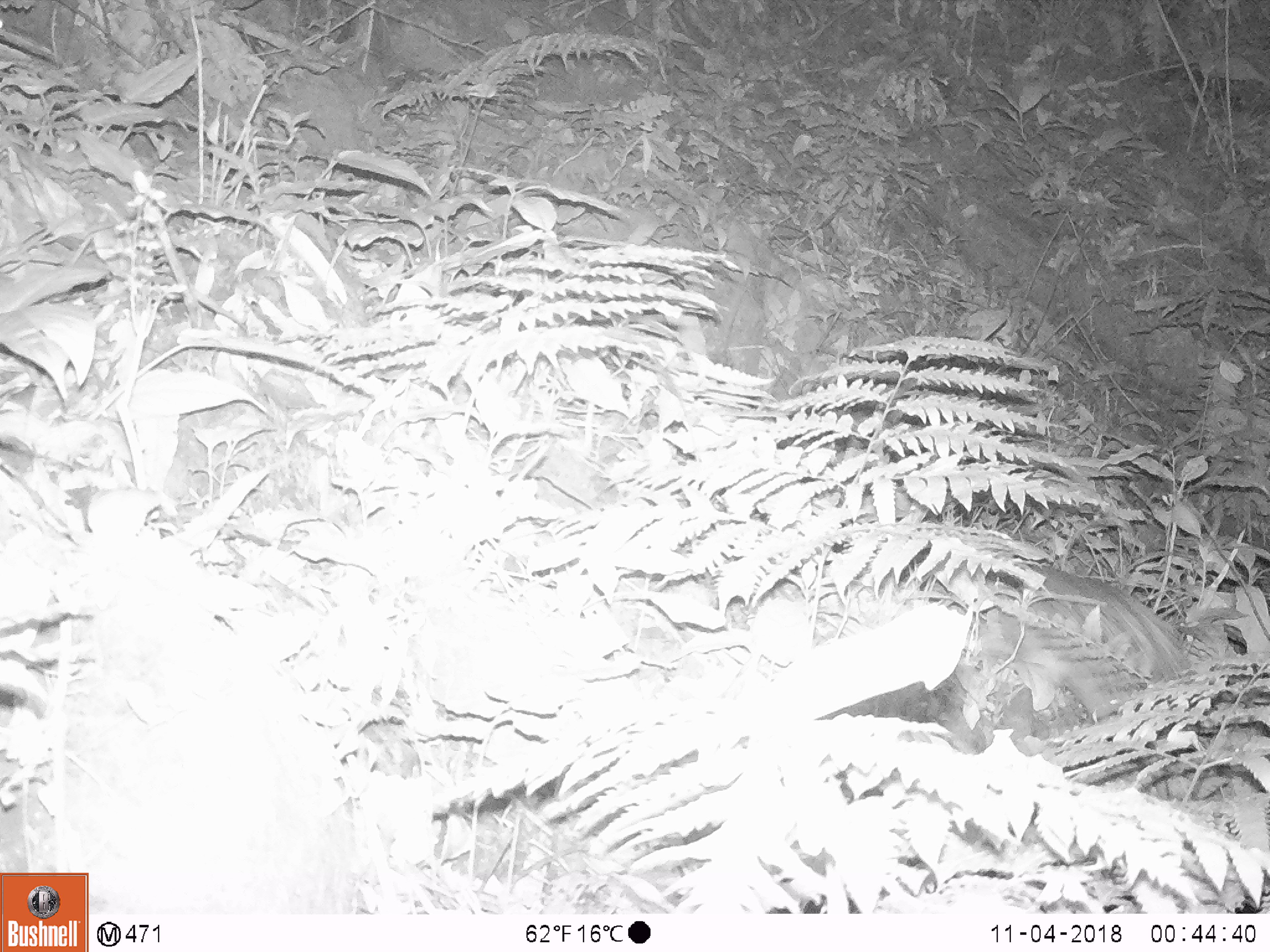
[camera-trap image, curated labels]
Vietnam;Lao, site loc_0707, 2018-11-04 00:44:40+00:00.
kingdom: Animalia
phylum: Chordata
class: Mammalia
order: Rodentia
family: Hystricidae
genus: Atherurus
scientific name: Atherurus macrourus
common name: asiatic brush-tailed porcupine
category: asiatic brush tailed porcupine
Asiatic brush tailed porcupine (asiatic brush-tailed porcupine) (Atherurus macrourus). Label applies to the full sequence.